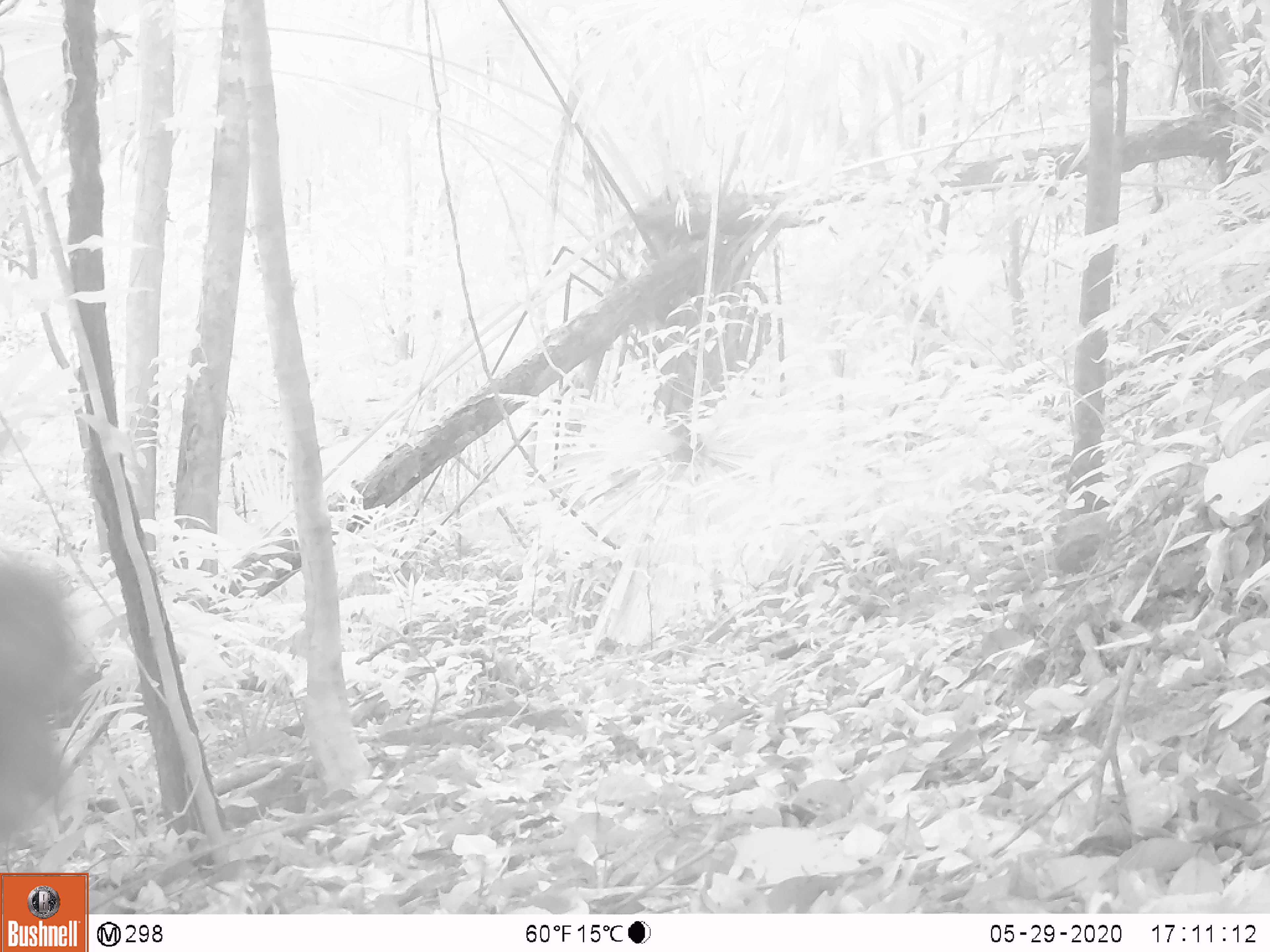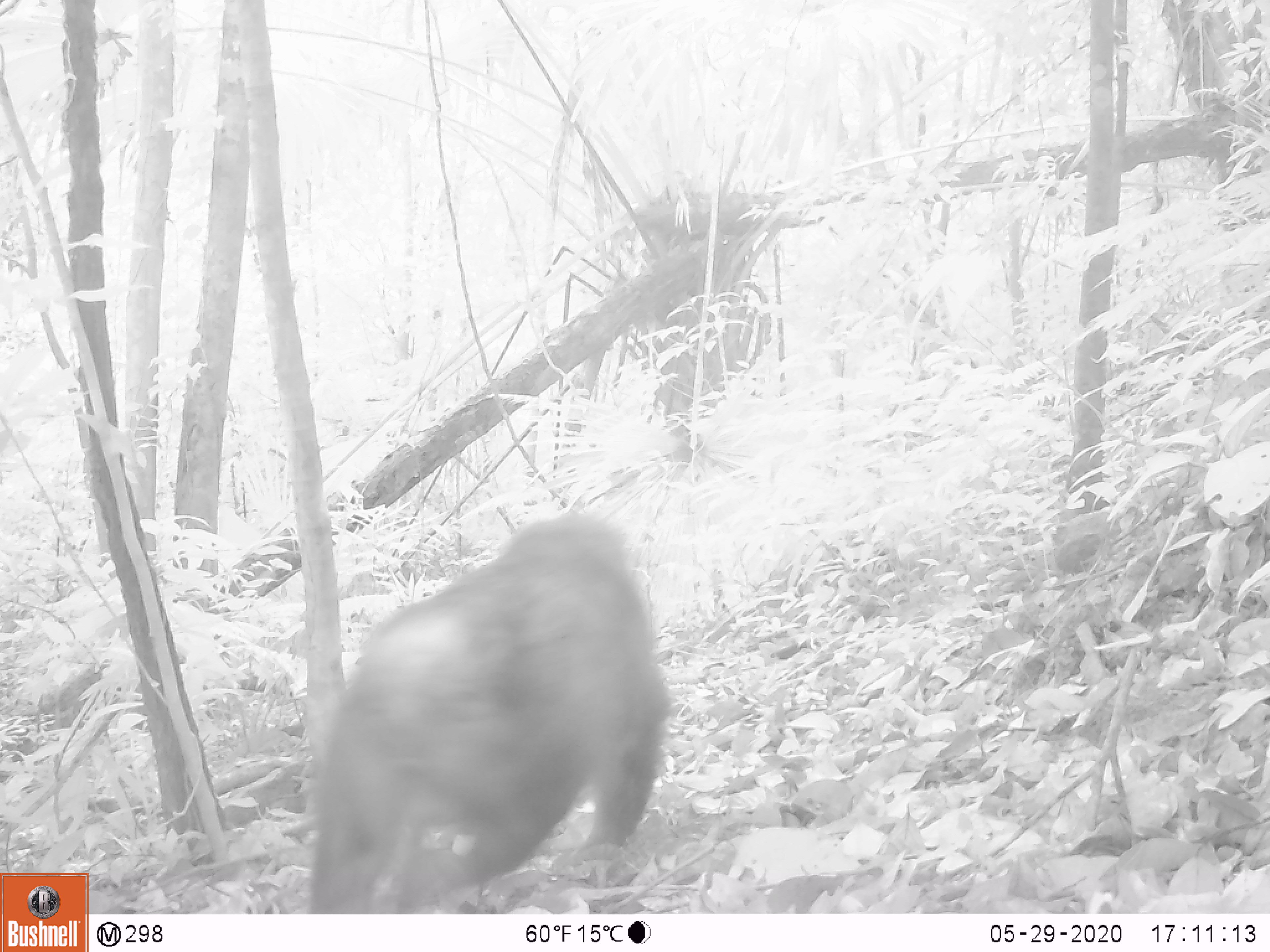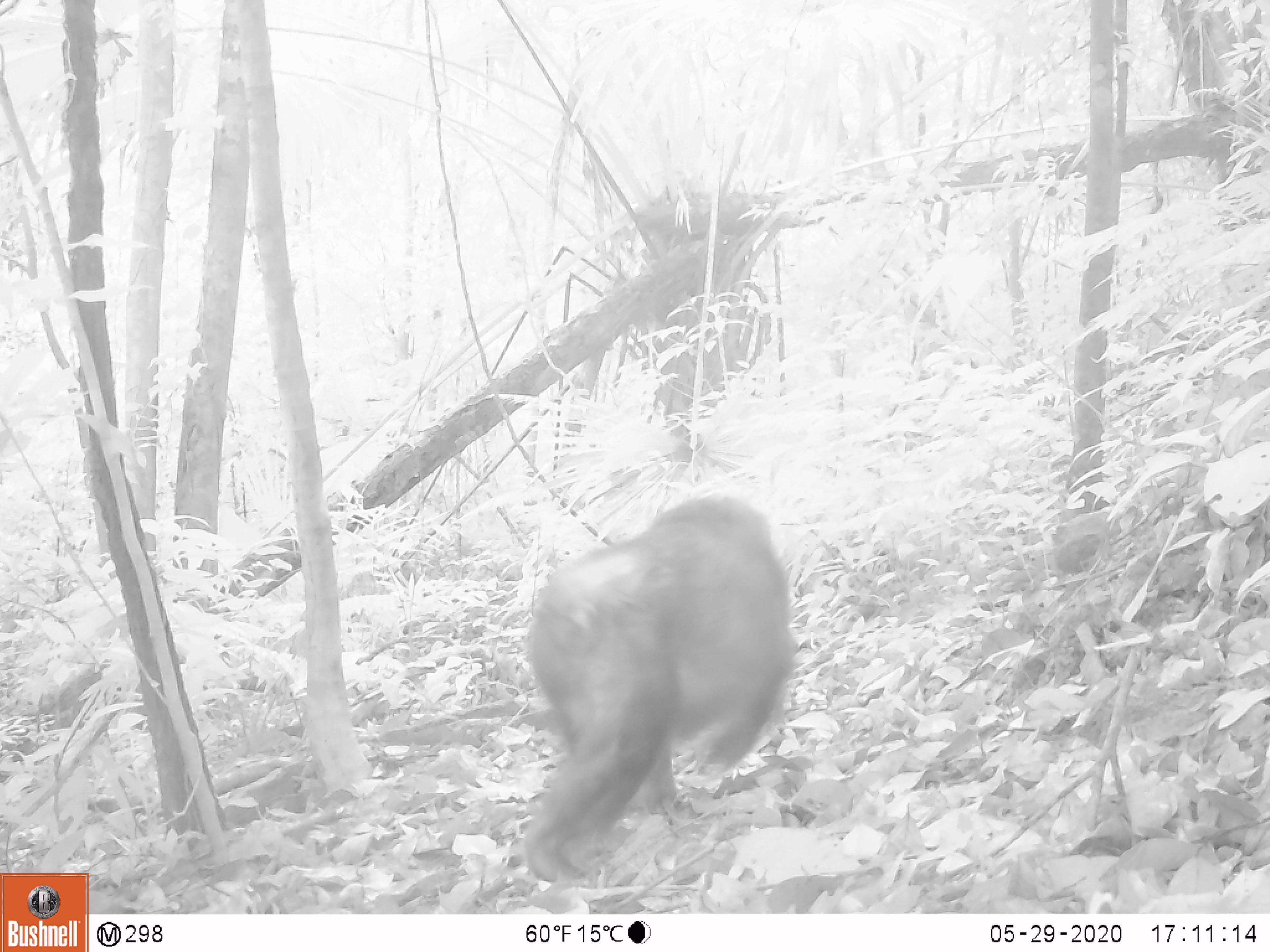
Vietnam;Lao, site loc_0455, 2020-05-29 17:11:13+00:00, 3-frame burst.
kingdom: Animalia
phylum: Chordata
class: Mammalia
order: Primates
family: Cercopithecidae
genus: Macaca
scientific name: Macaca arctoides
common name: stump-tailed macaque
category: stump tailed macaque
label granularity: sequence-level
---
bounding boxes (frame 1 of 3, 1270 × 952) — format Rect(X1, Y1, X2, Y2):
stump tailed macaque: Rect(0, 552, 101, 853)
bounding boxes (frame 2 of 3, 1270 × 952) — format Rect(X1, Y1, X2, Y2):
stump tailed macaque: Rect(299, 510, 670, 914)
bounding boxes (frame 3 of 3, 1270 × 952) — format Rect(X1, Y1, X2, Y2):
stump tailed macaque: Rect(519, 506, 793, 914)